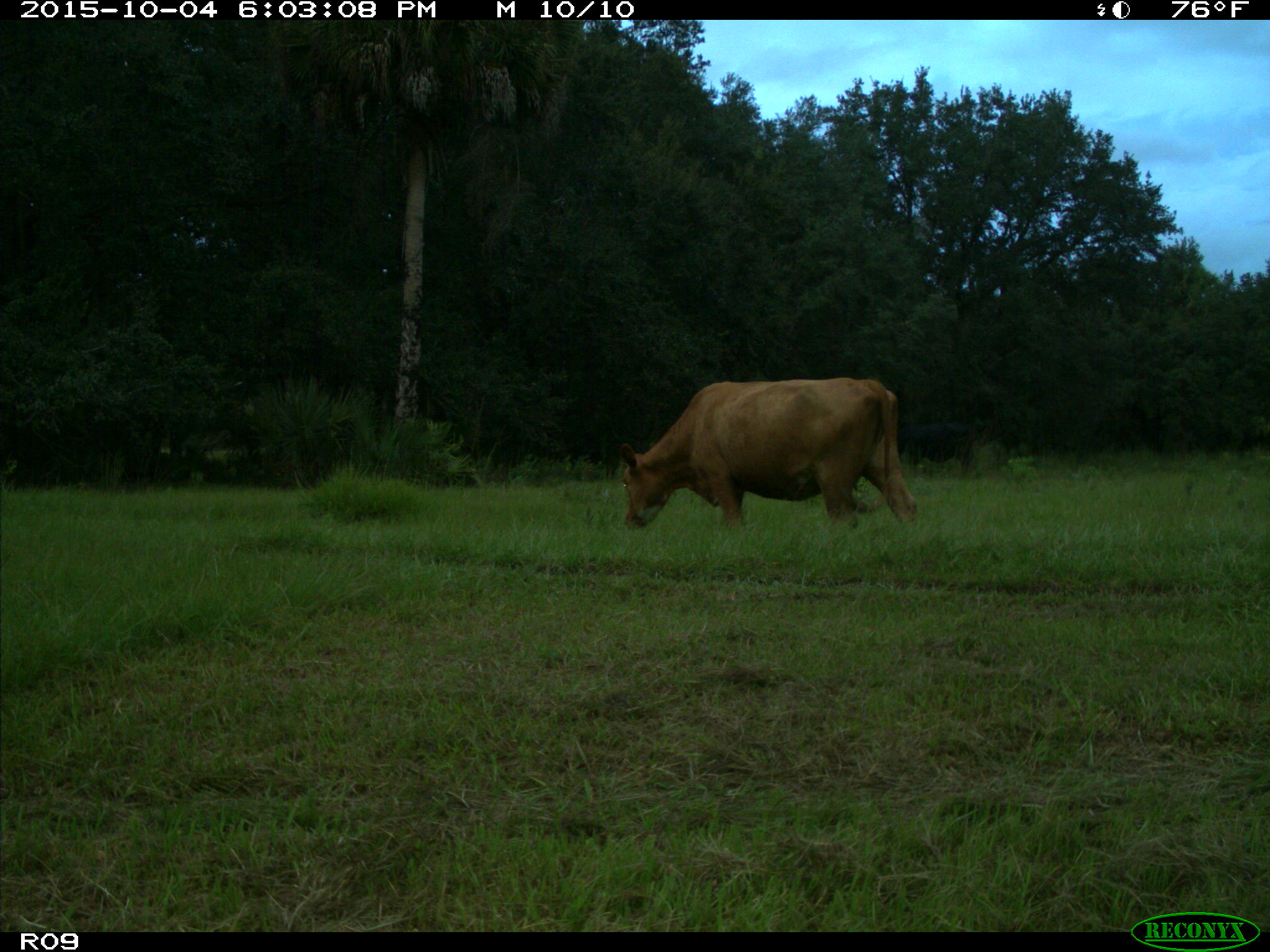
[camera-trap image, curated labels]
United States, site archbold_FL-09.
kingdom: Animalia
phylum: Chordata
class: Mammalia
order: Artiodactyla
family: Bovidae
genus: Bos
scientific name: Bos taurus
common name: domestic cow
Bos taurus (domestic cow).